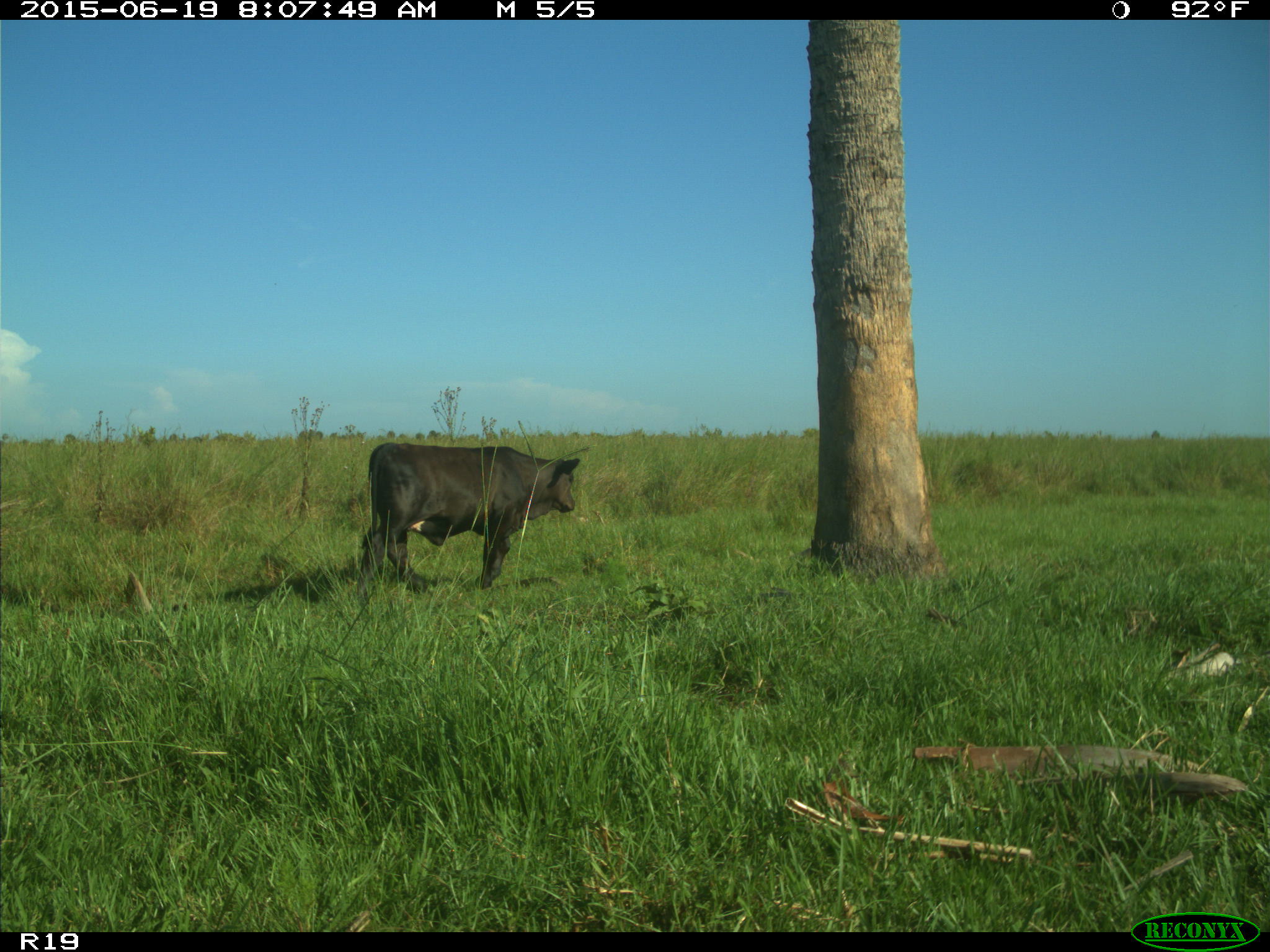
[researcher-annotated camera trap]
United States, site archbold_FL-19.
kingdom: Animalia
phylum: Chordata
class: Mammalia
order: Artiodactyla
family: Bovidae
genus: Bos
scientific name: Bos taurus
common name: domestic cow